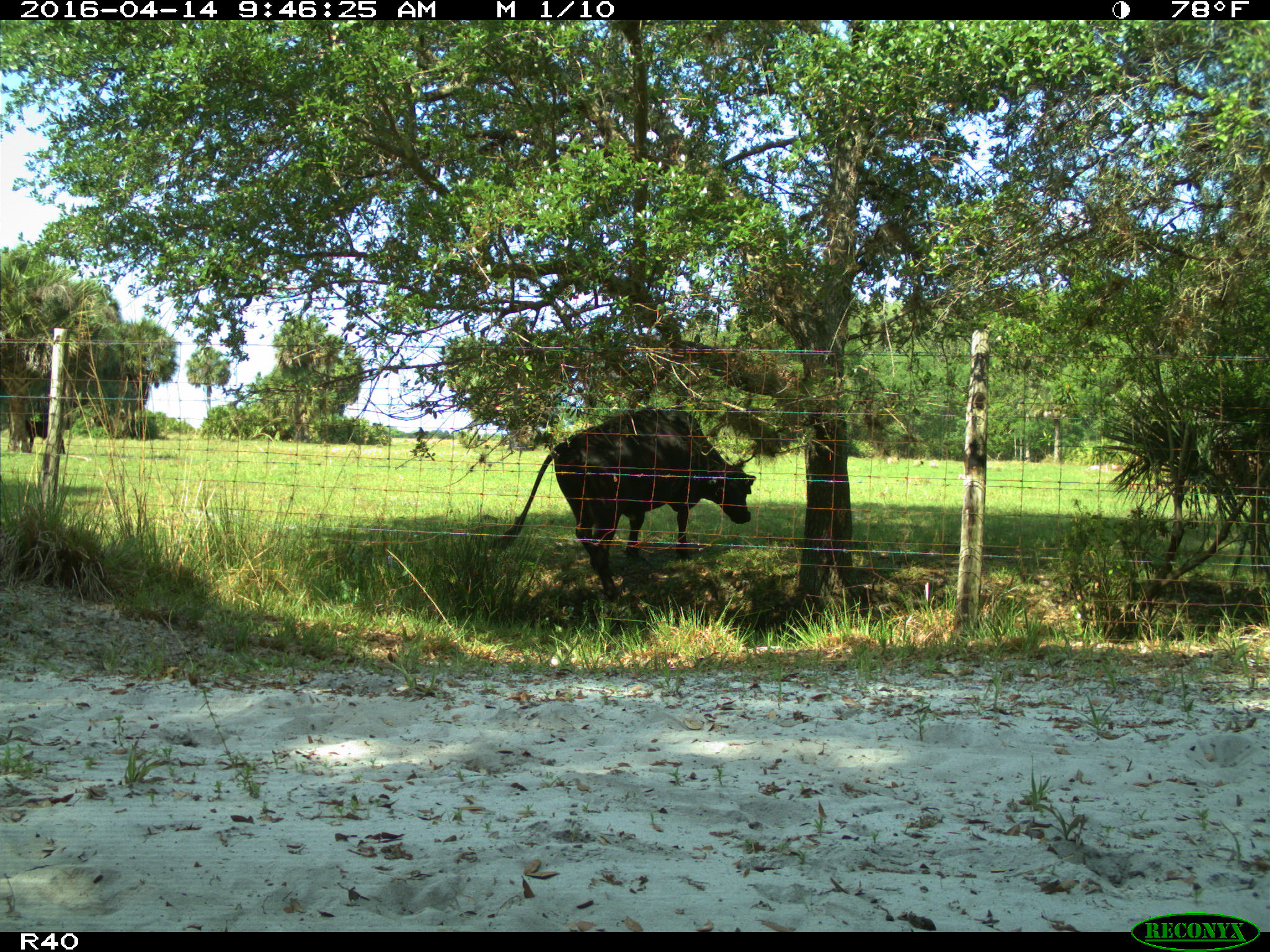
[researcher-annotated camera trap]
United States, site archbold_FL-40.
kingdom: Animalia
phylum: Chordata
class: Mammalia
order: Artiodactyla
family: Bovidae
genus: Bos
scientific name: Bos taurus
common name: domestic cow